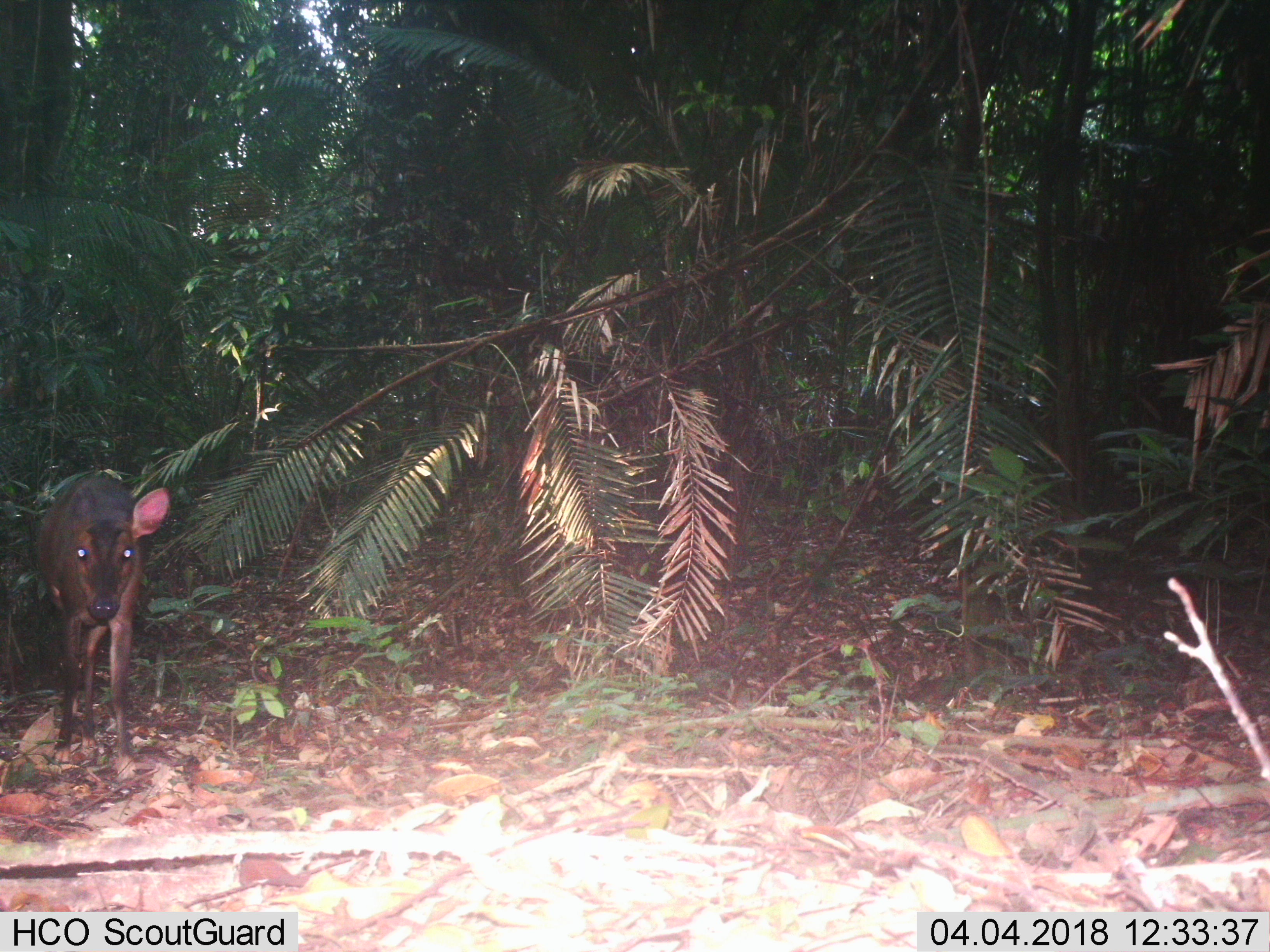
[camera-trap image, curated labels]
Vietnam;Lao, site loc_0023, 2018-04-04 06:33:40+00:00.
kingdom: Animalia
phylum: Chordata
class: Mammalia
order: Artiodactyla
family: Cervidae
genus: Muntiacus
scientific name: Muntiacus vuquangensis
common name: large-antlered muntjac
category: large antlered muntjac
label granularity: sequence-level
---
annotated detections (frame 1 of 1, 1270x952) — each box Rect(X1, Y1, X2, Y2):
large antlered muntjac: Rect(36, 470, 169, 782)